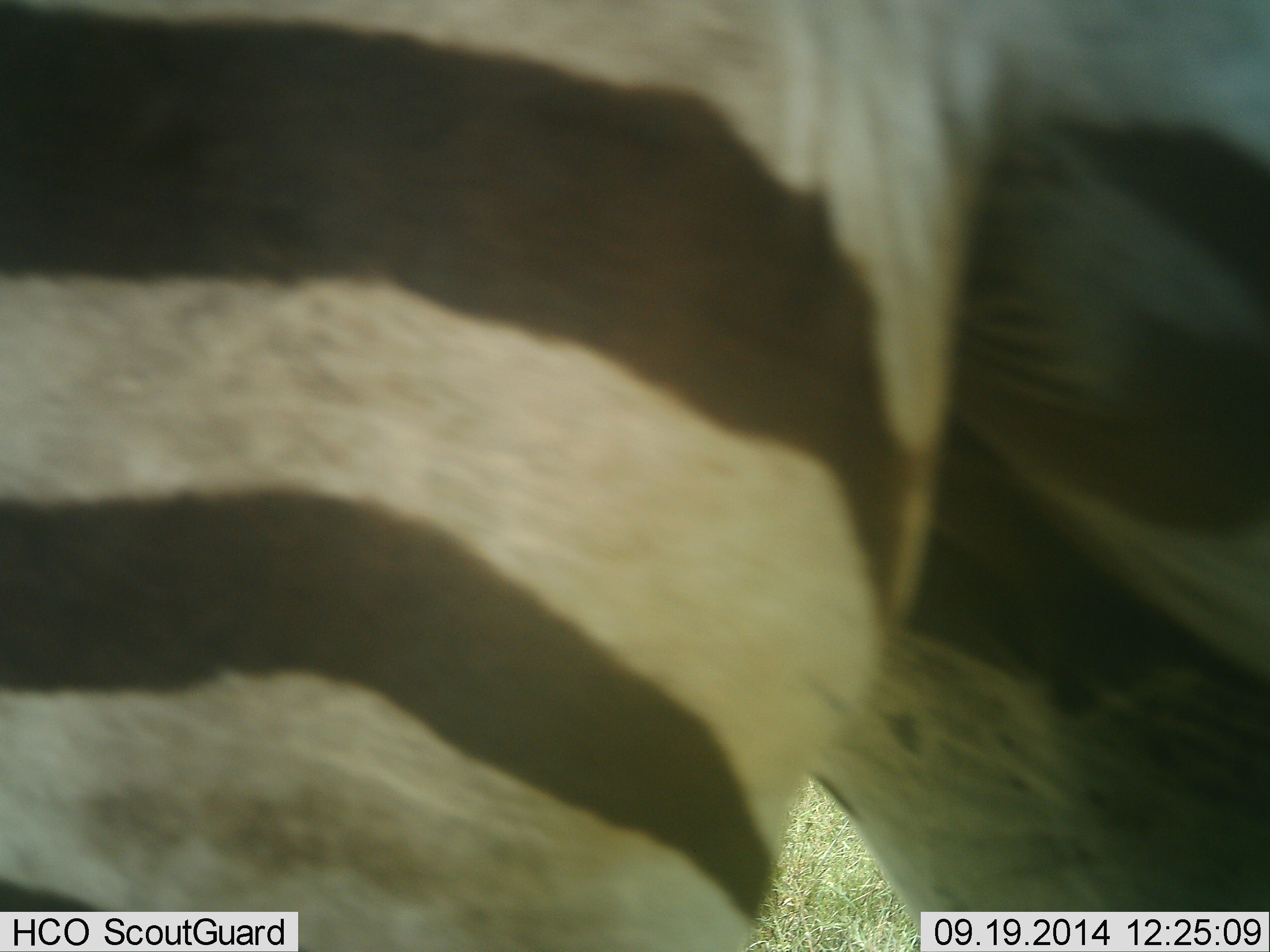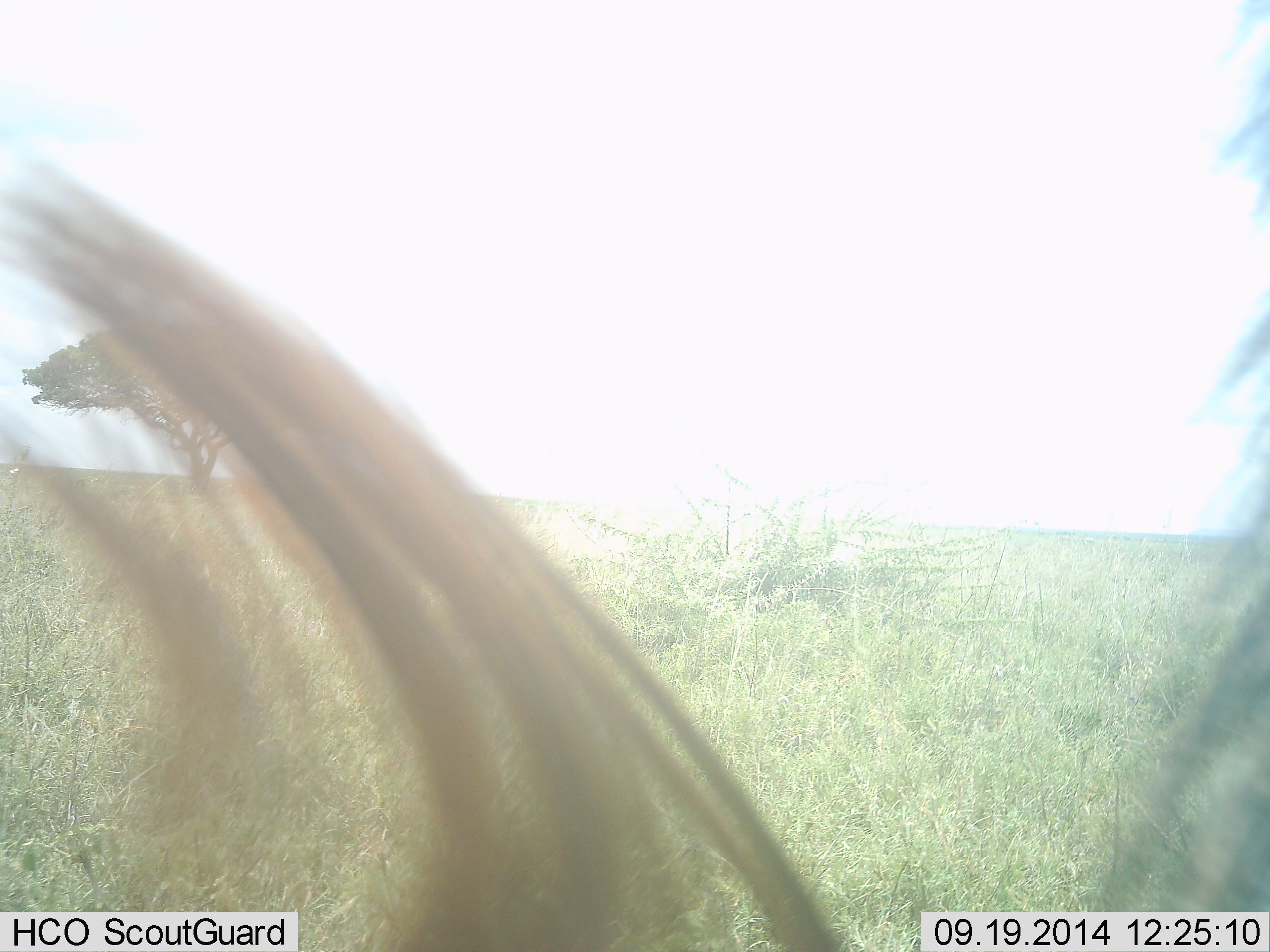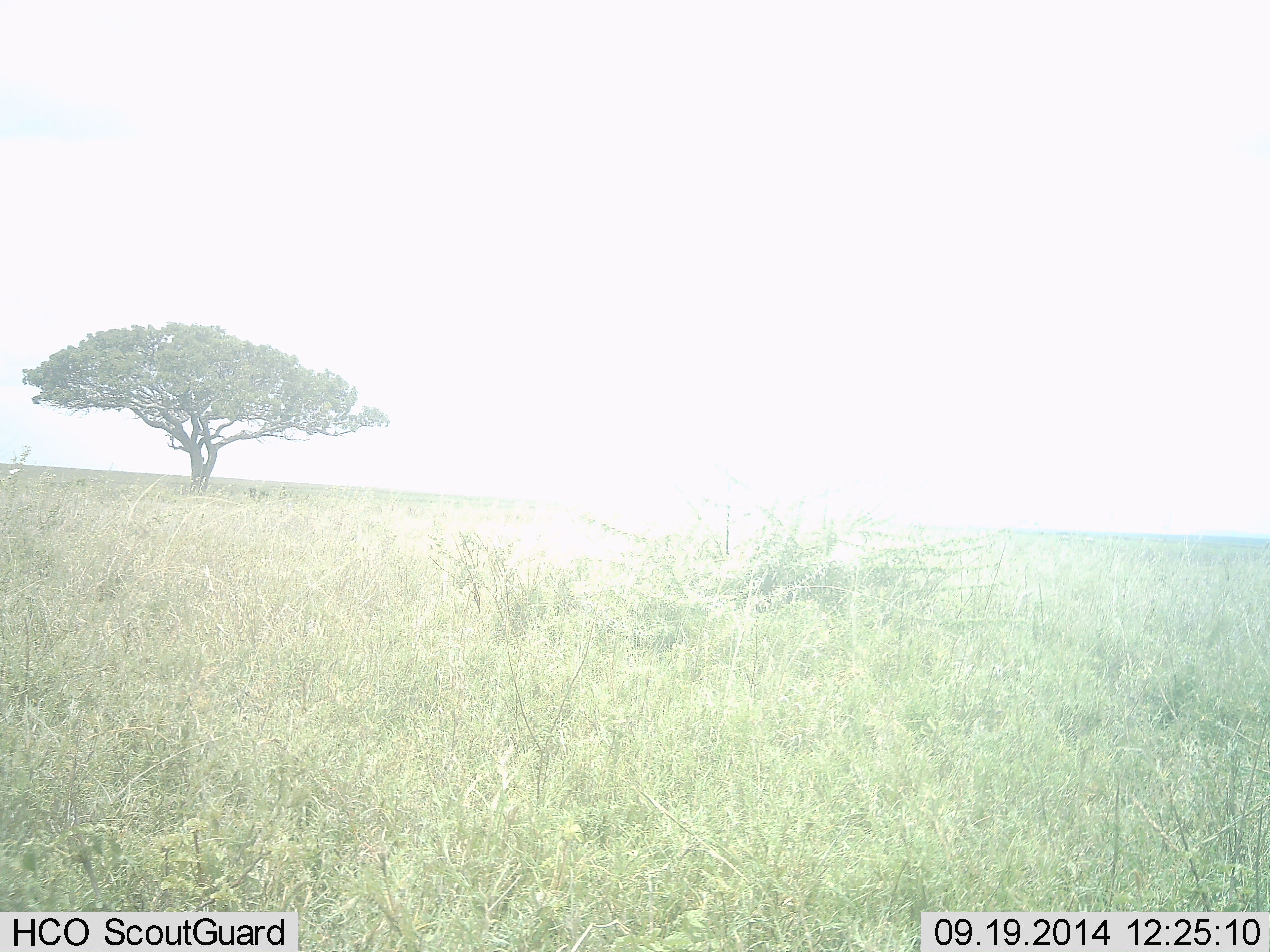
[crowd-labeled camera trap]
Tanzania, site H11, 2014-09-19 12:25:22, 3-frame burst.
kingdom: Animalia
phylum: Chordata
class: Mammalia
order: Perissodactyla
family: Equidae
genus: Equus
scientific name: Equus quagga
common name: plains zebra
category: zebra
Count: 1.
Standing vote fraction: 40%.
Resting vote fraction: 0%.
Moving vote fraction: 50%.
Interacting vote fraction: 0%.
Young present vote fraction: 0%.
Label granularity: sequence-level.